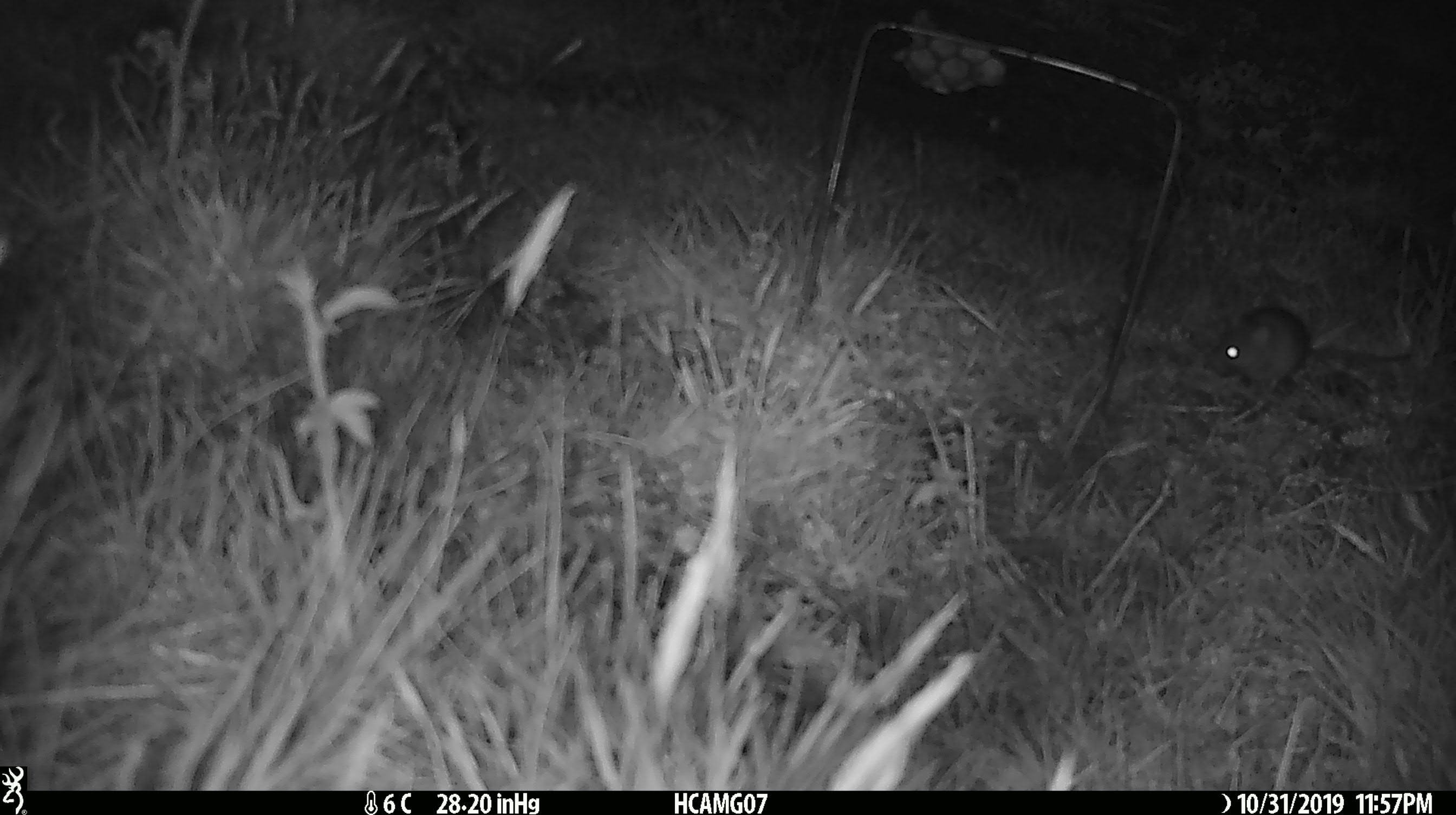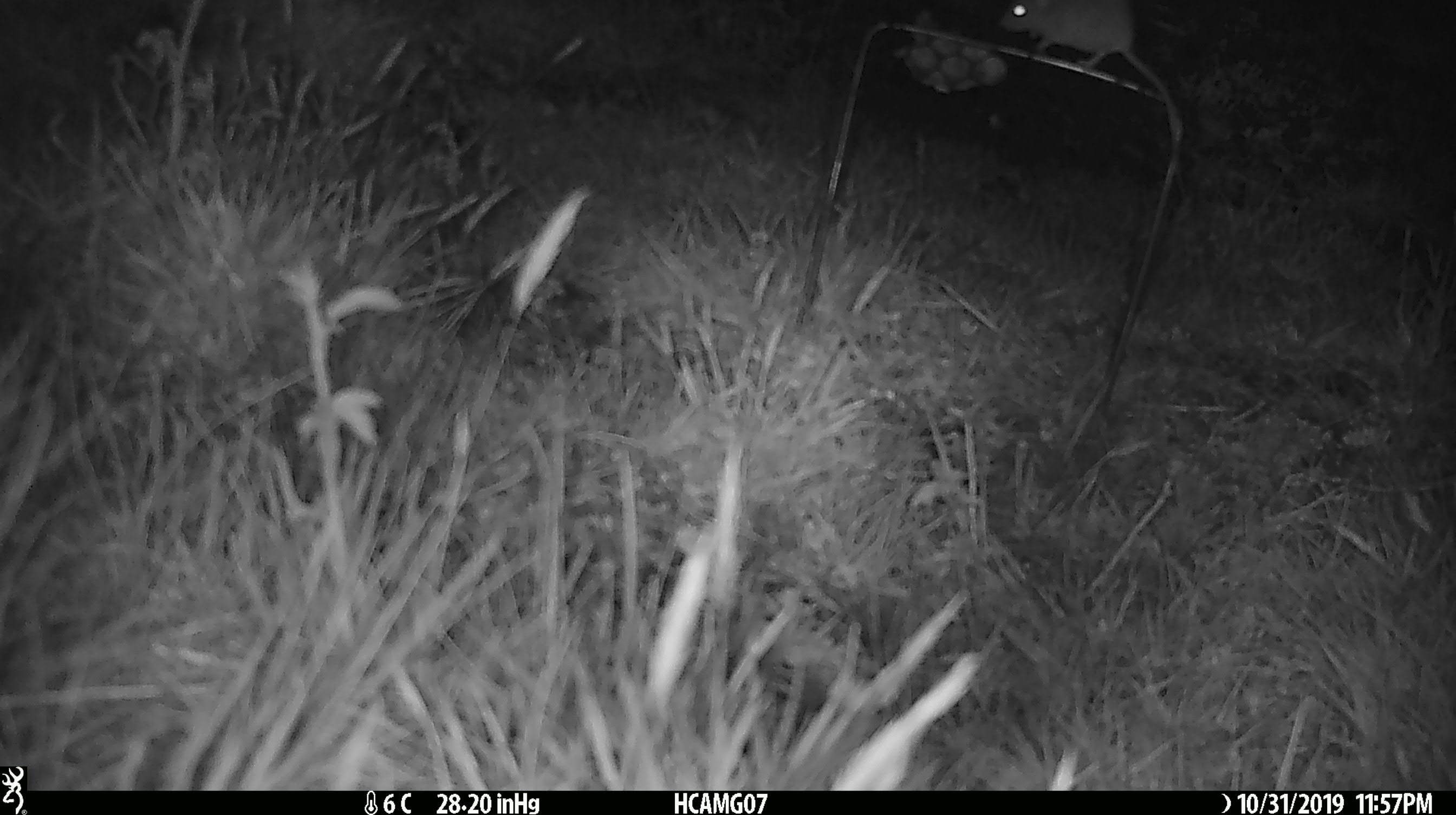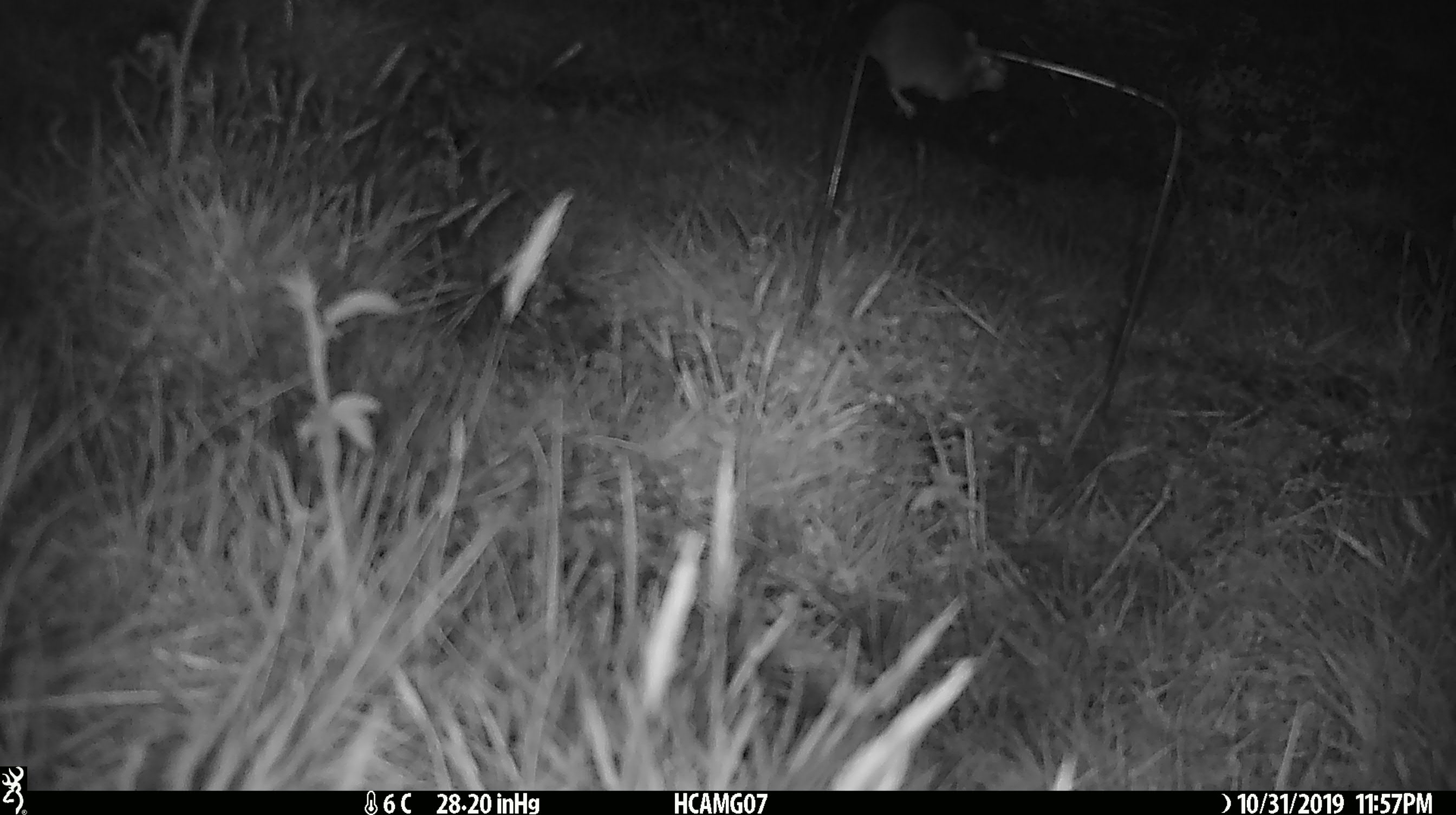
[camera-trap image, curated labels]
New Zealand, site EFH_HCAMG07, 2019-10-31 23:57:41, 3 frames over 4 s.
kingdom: Animalia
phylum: Chordata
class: Mammalia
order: Rodentia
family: Muridae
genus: Mus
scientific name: Mus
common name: mouse